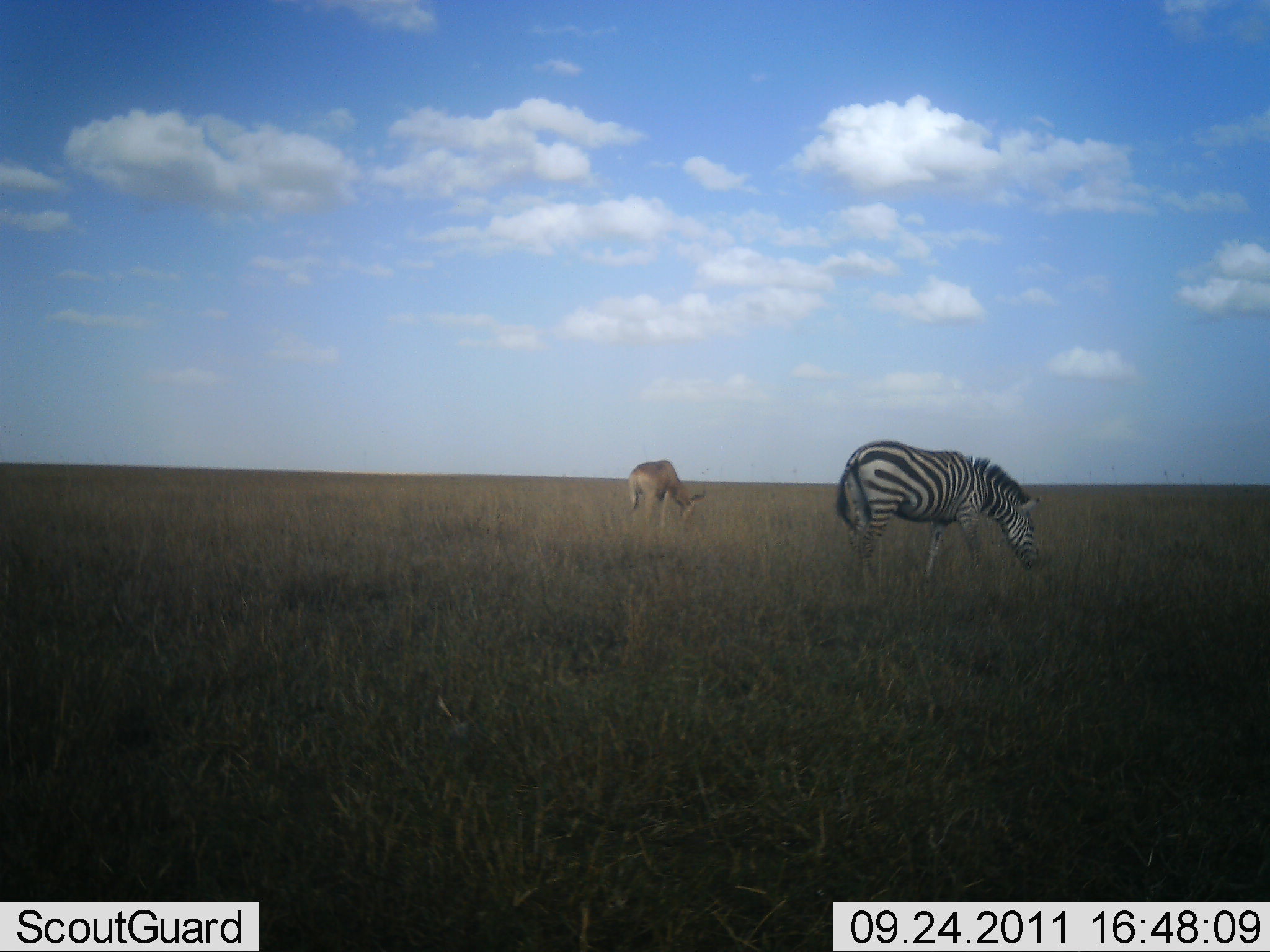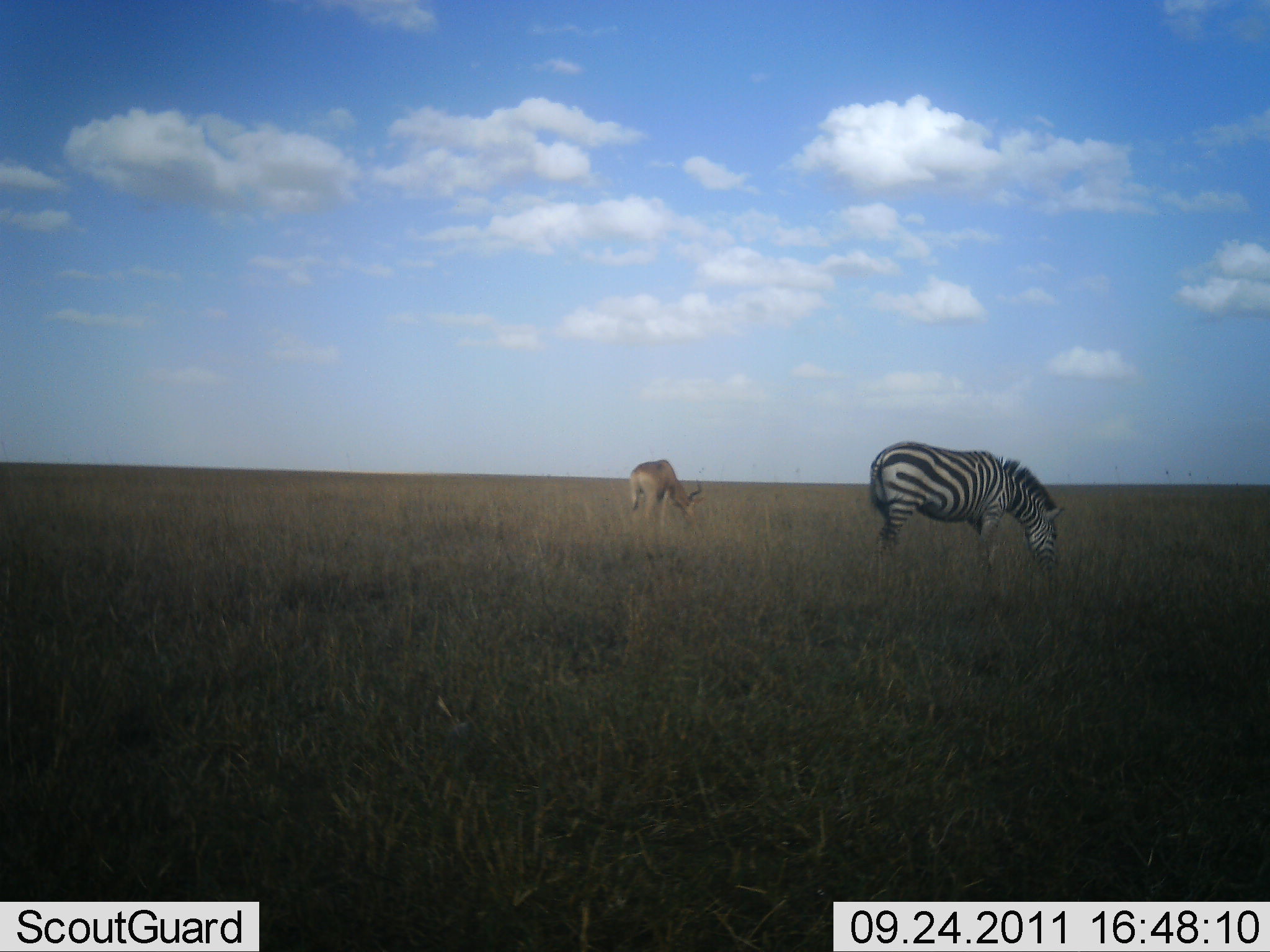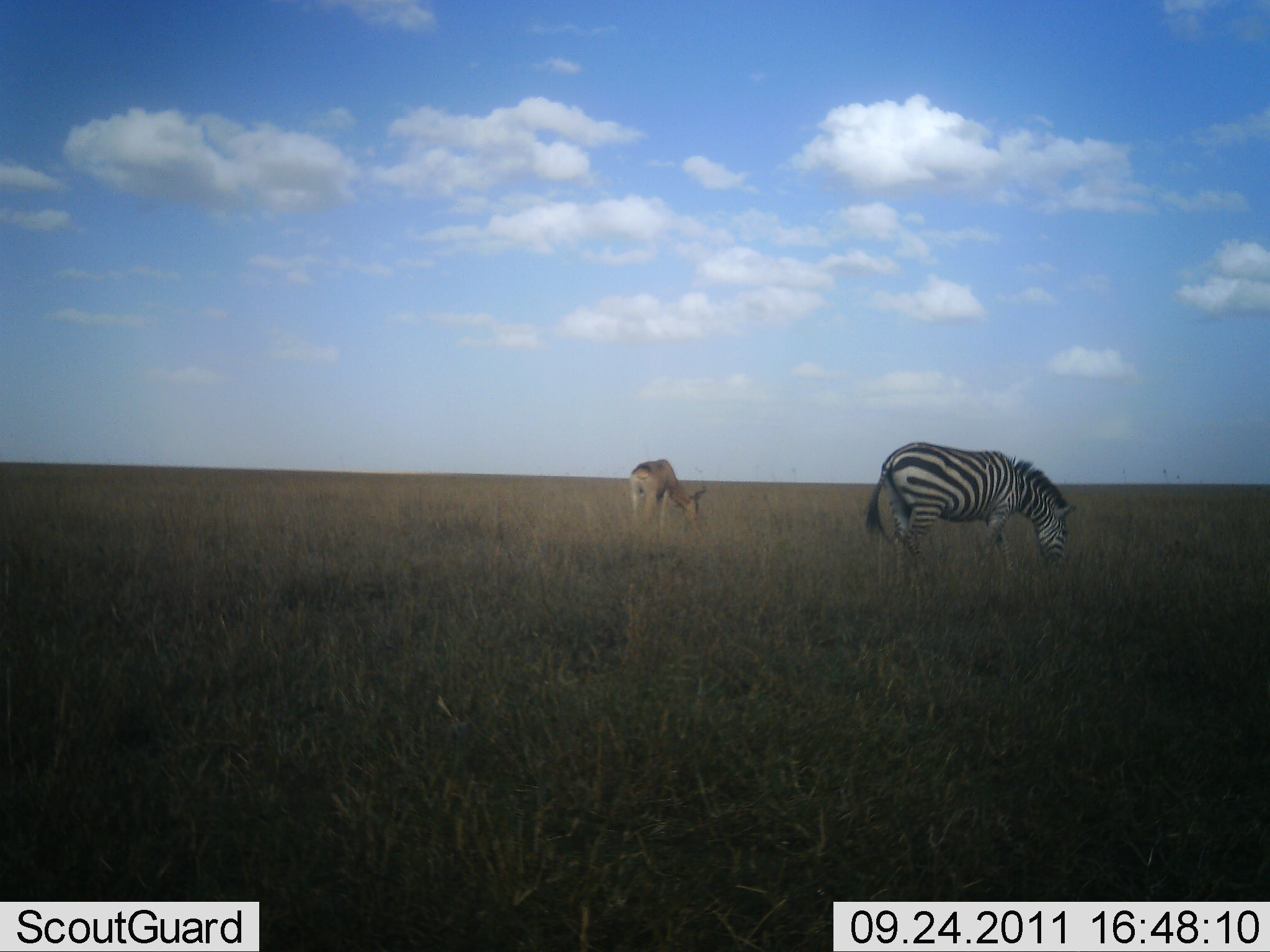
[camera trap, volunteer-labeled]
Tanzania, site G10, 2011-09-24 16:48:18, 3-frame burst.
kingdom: Animalia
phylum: Chordata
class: Mammalia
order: Artiodactyla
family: Bovidae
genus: Alcelaphus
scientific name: Alcelaphus buselaphus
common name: hartebeest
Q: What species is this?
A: Hartebeest (Alcelaphus buselaphus).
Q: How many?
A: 1.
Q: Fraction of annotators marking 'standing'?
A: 17%.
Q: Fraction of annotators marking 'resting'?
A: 0%.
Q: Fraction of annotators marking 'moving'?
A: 0%.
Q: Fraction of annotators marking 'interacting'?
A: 0%.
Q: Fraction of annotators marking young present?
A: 0%.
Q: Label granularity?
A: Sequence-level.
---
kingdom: Animalia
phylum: Chordata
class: Mammalia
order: Perissodactyla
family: Equidae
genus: Equus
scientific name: Equus quagga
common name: plains zebra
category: zebra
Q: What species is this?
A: Zebra (plains zebra) (Equus quagga).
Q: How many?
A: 1.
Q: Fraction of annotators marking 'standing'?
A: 16%.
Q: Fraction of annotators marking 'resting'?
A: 0%.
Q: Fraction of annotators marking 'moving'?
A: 4%.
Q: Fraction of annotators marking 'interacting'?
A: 0%.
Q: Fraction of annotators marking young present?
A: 0%.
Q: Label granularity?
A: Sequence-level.